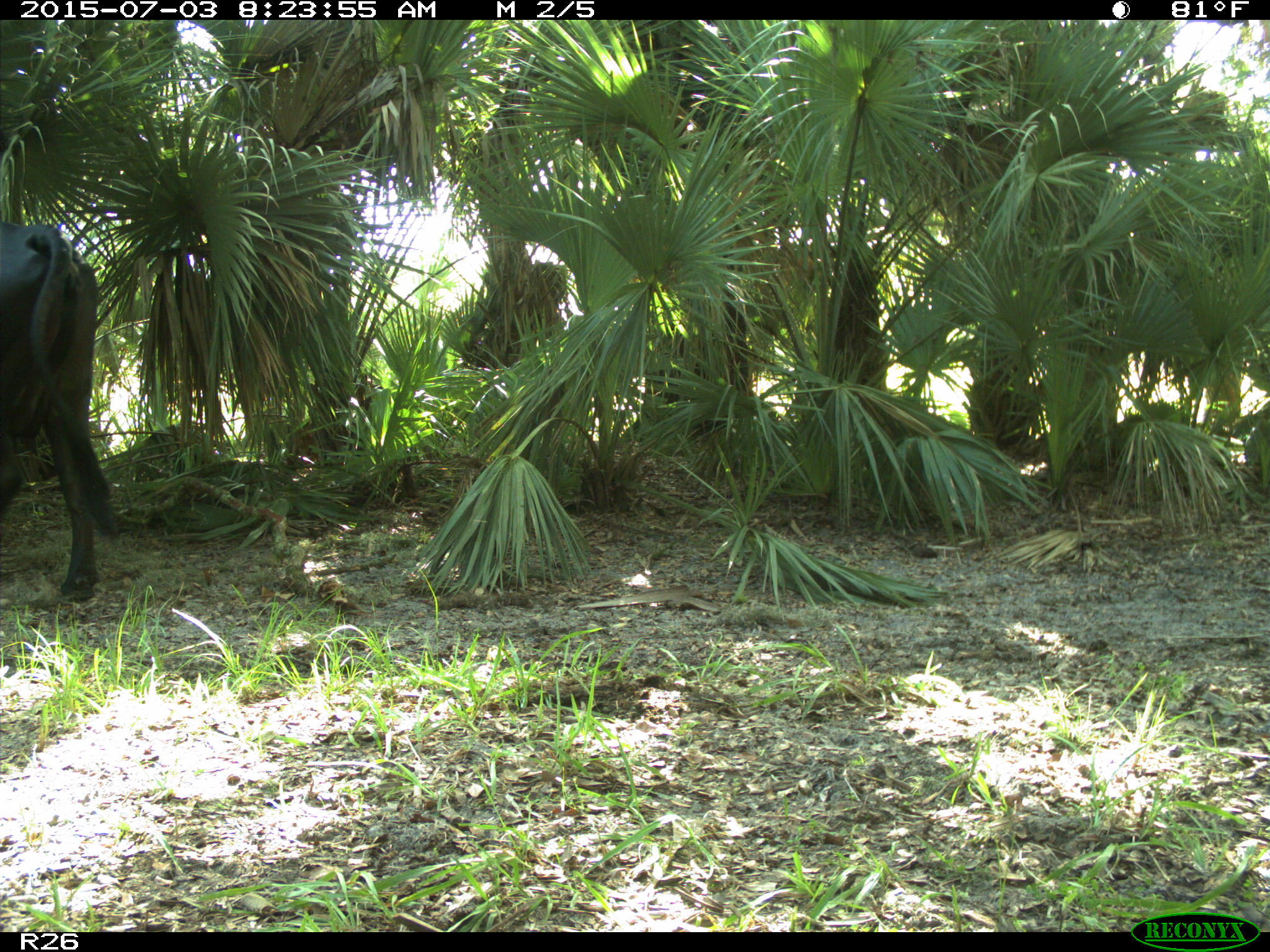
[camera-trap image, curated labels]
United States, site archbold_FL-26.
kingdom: Animalia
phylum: Chordata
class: Mammalia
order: Artiodactyla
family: Bovidae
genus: Bos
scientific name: Bos taurus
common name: domestic cow